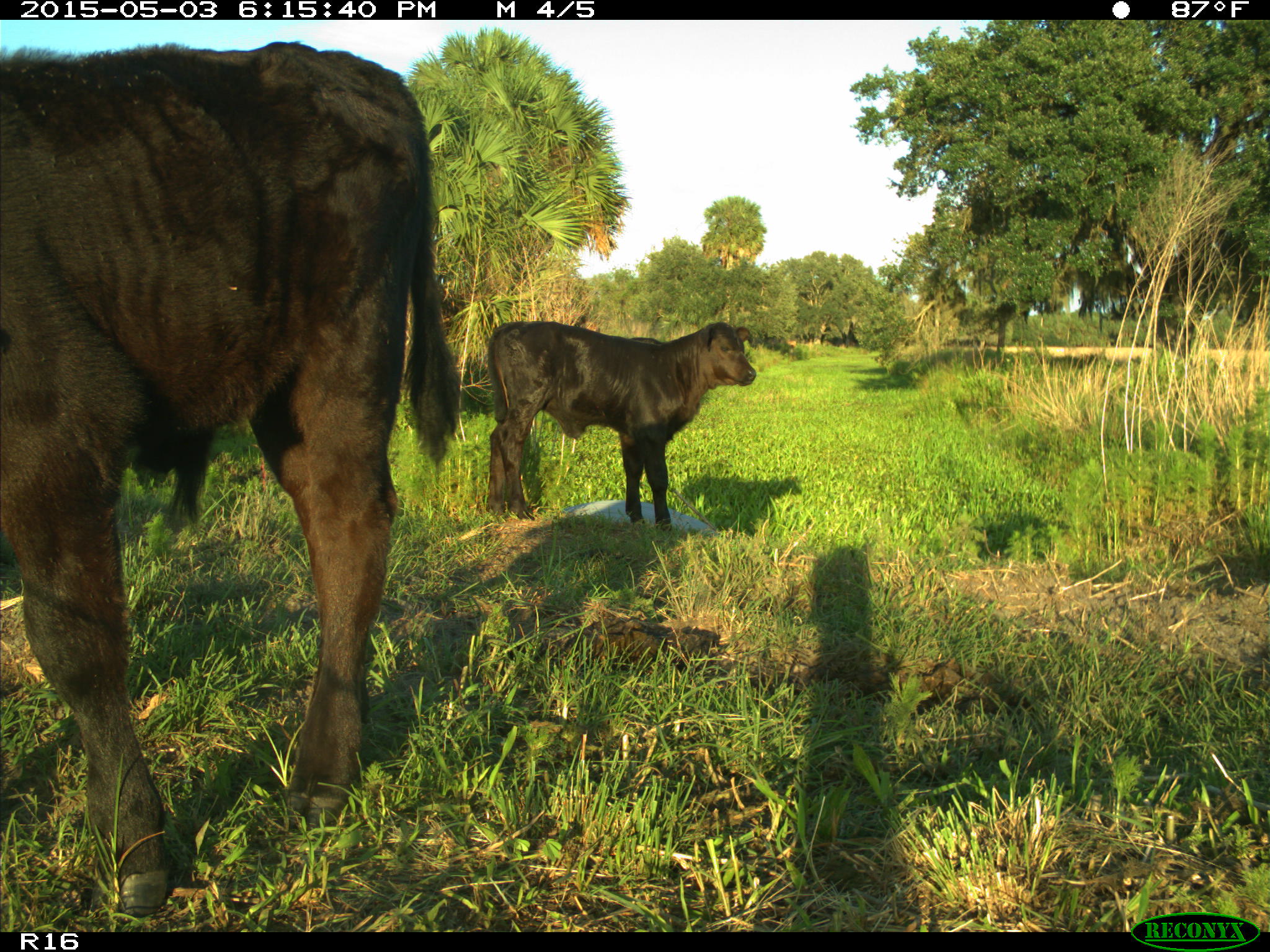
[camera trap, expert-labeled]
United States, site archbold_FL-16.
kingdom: Animalia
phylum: Chordata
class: Mammalia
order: Artiodactyla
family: Bovidae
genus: Bos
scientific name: Bos taurus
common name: domestic cow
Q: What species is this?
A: Bos taurus (domestic cow).